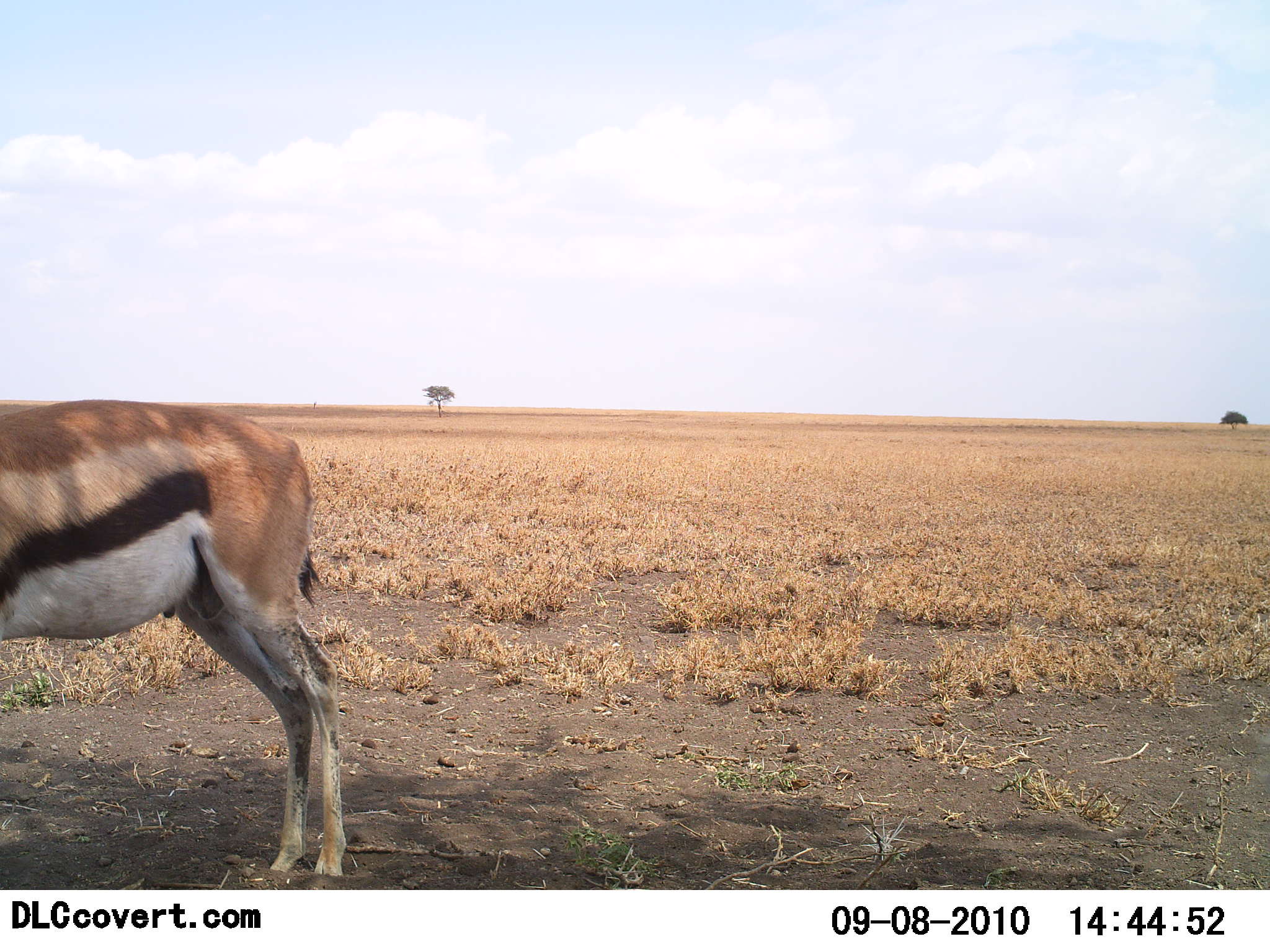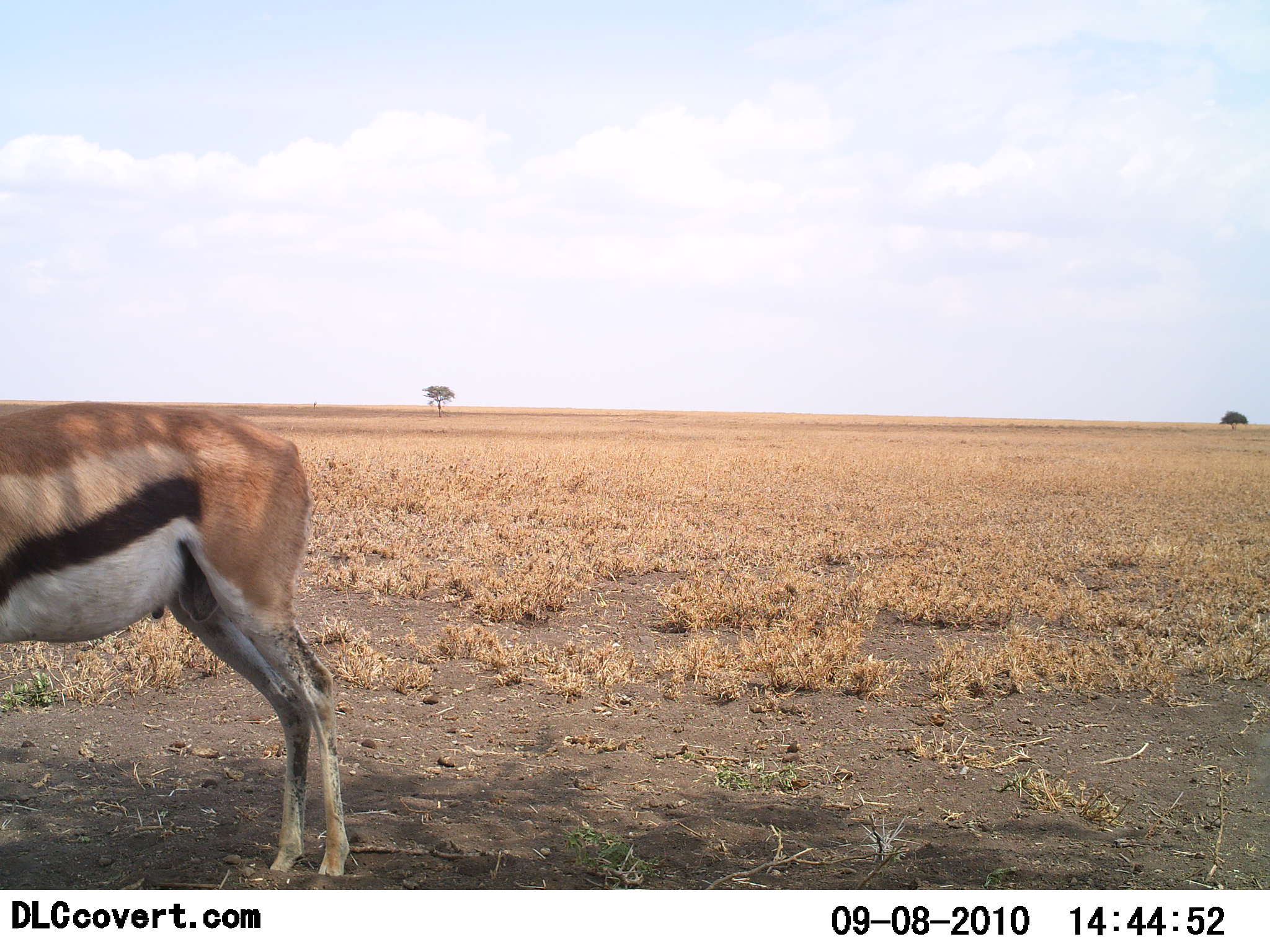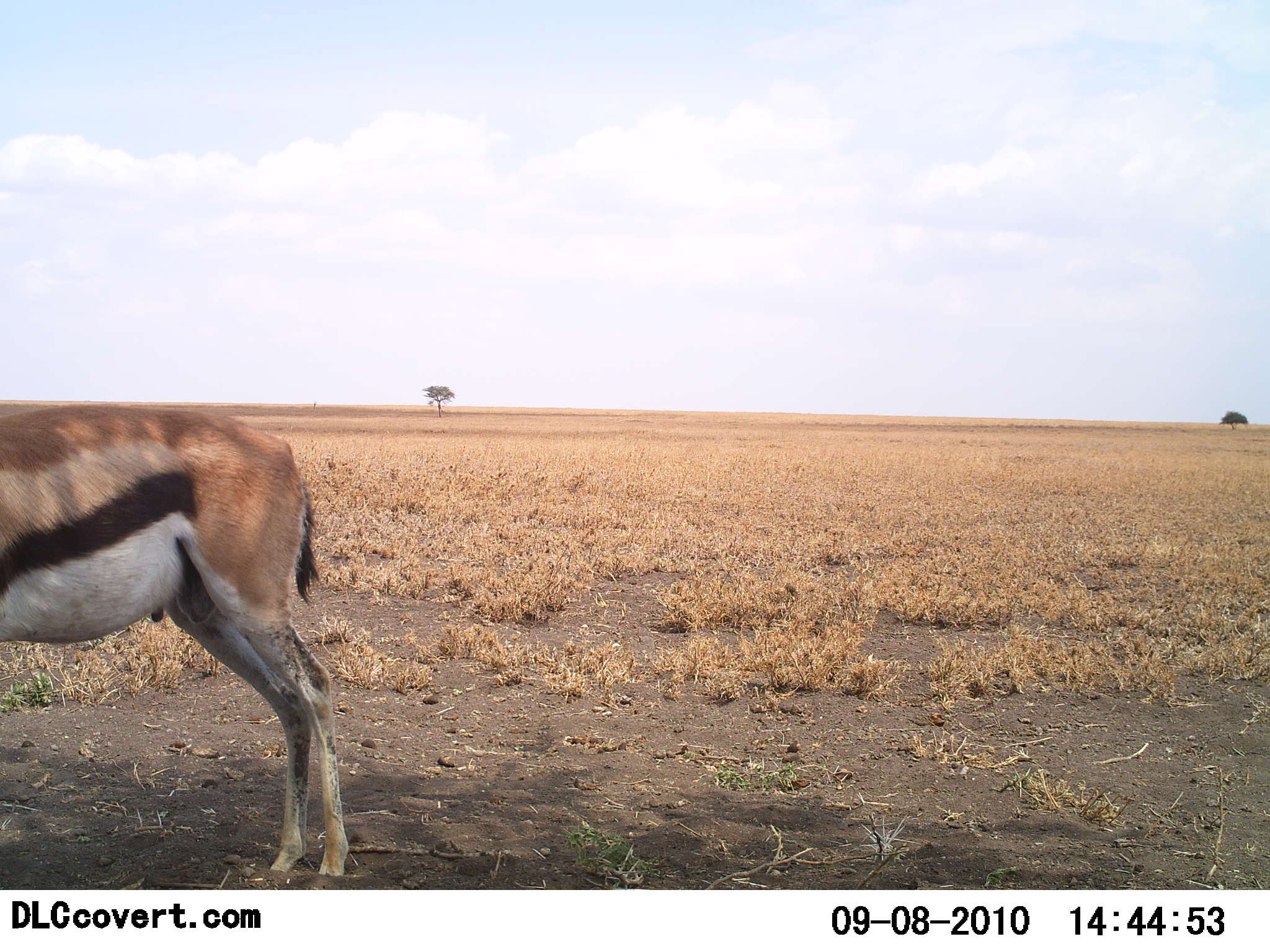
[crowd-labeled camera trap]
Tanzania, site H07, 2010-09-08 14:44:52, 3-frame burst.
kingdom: Animalia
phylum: Chordata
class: Mammalia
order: Artiodactyla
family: Bovidae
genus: Eudorcas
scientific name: Eudorcas thomsonii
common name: thomson's gazelle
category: gazellethomsons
Gazellethomsons (thomson's gazelle) (Eudorcas thomsonii), count 1. Behavior (volunteer vote fractions): standing 88%, resting 0%, moving 12%, interacting 0%. Young present (vote fraction): 0%. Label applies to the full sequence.